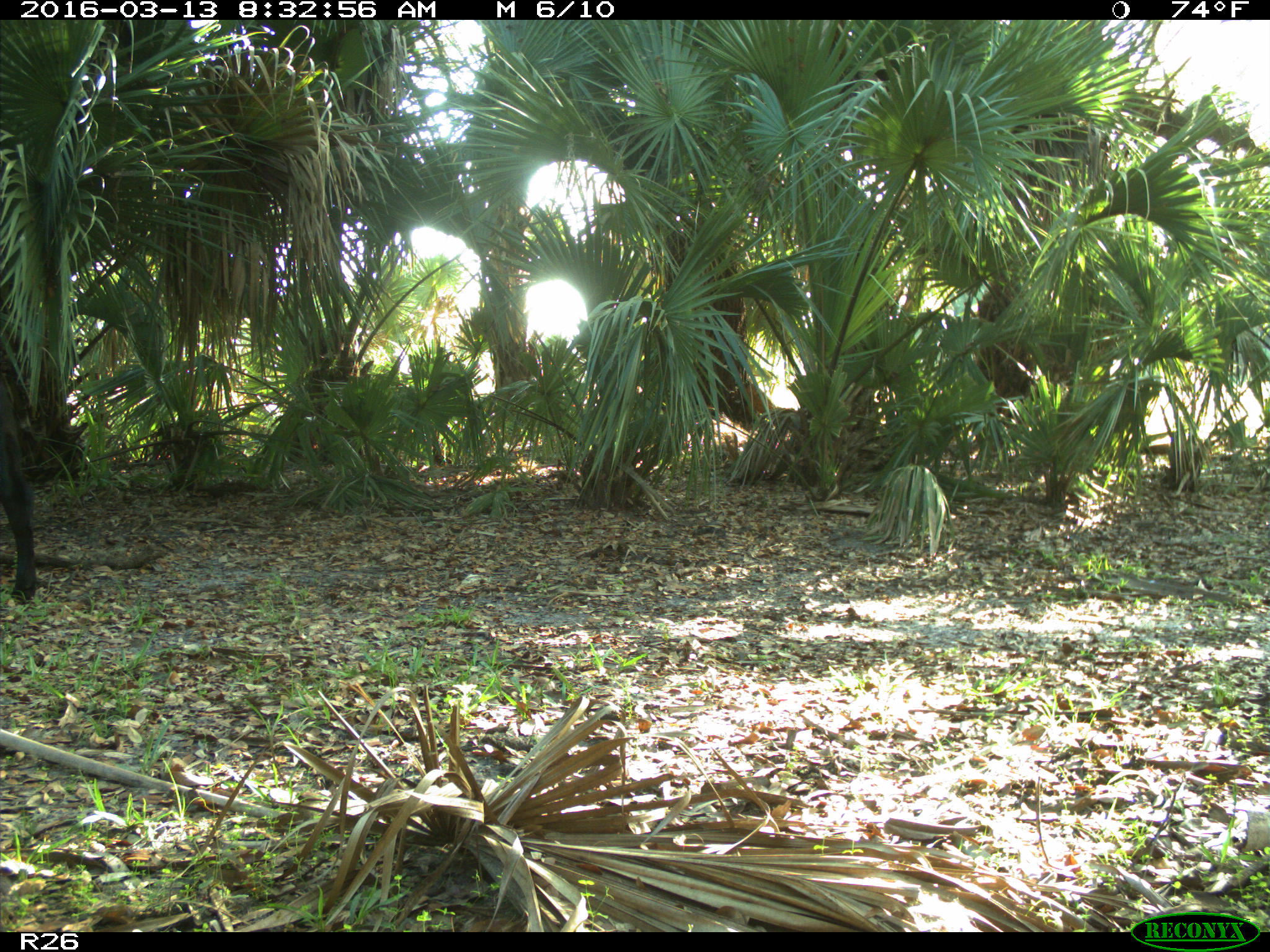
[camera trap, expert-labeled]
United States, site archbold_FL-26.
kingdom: Animalia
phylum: Chordata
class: Mammalia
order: Artiodactyla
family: Bovidae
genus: Bos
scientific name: Bos taurus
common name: domestic cow